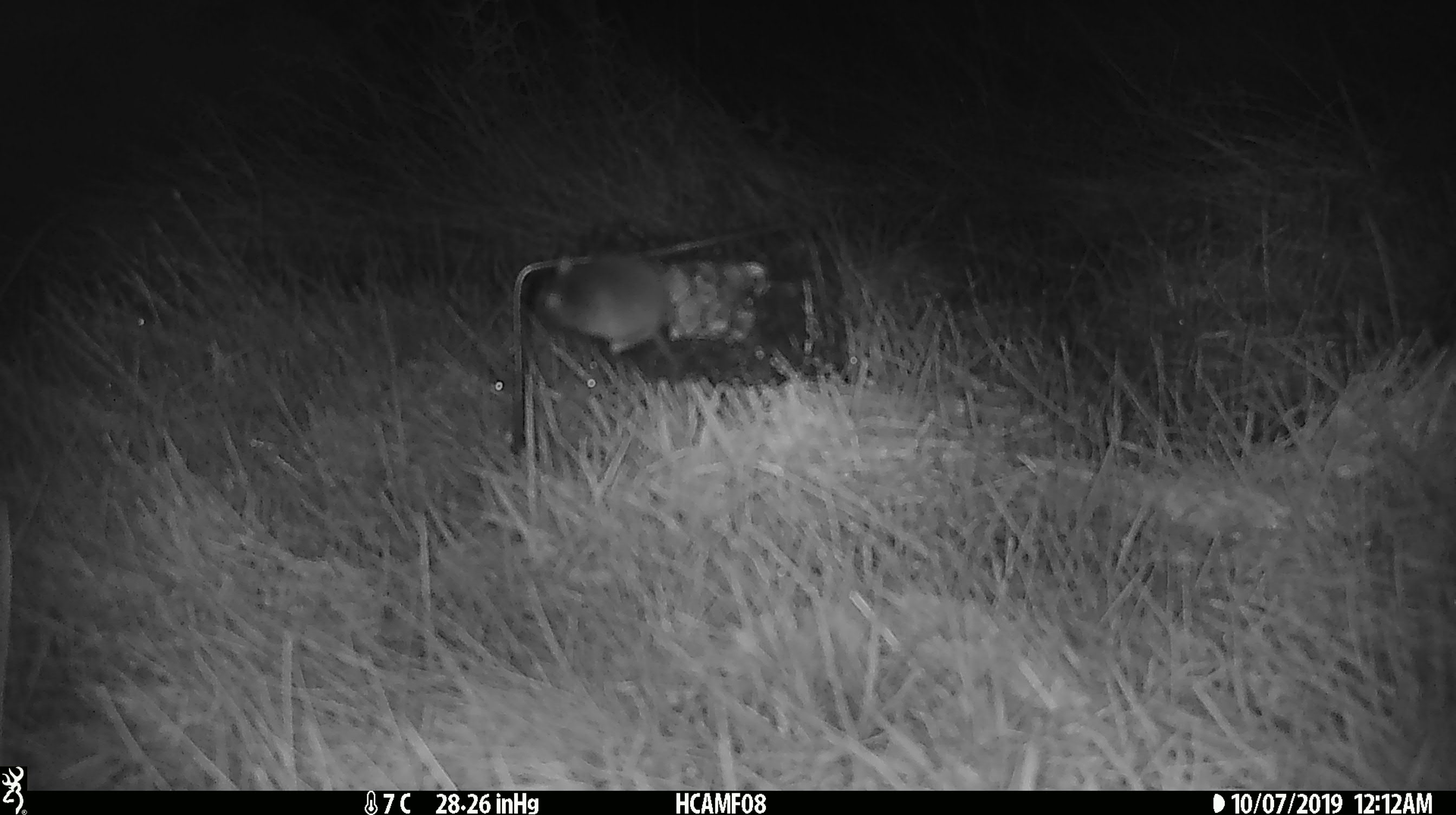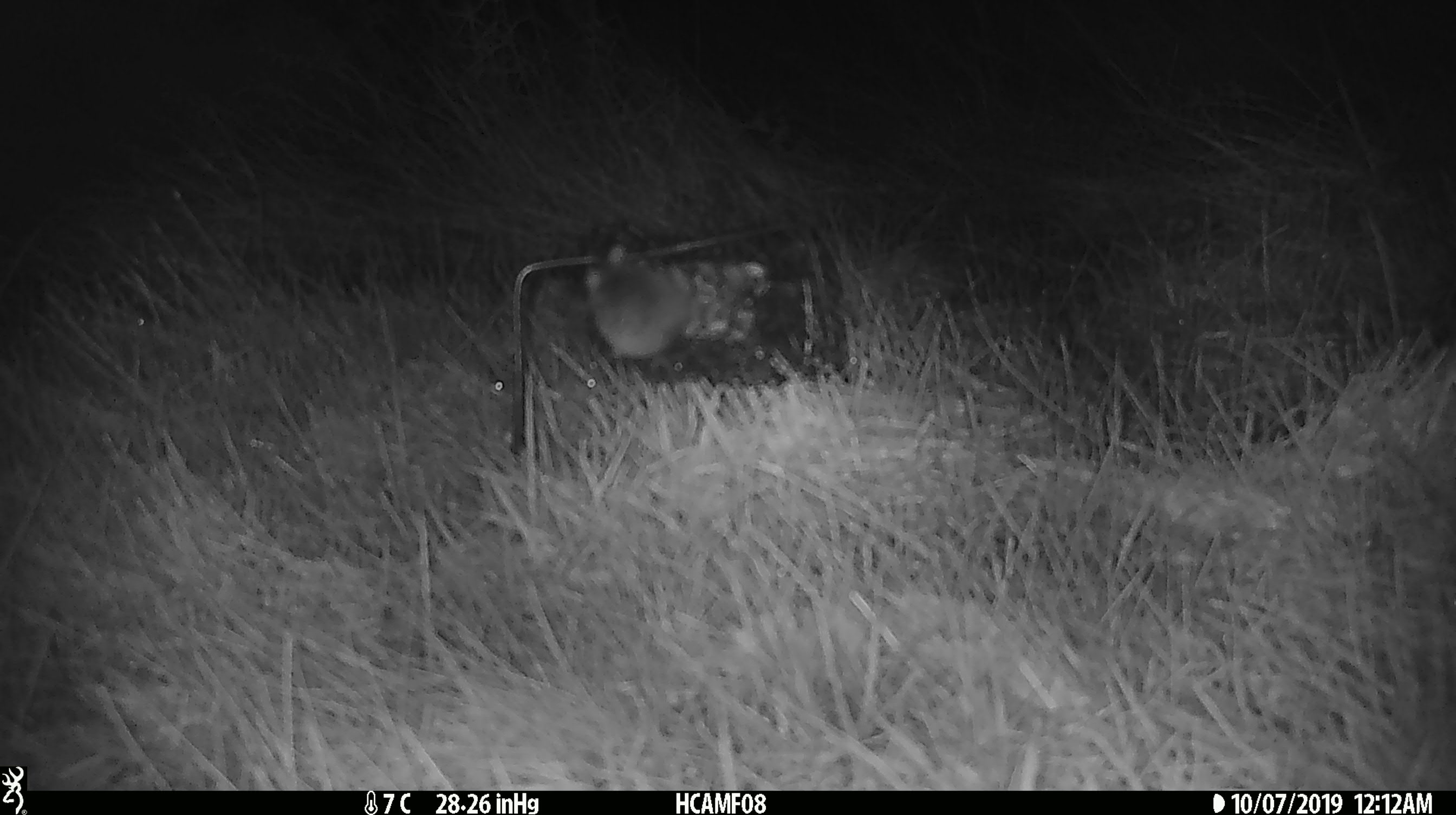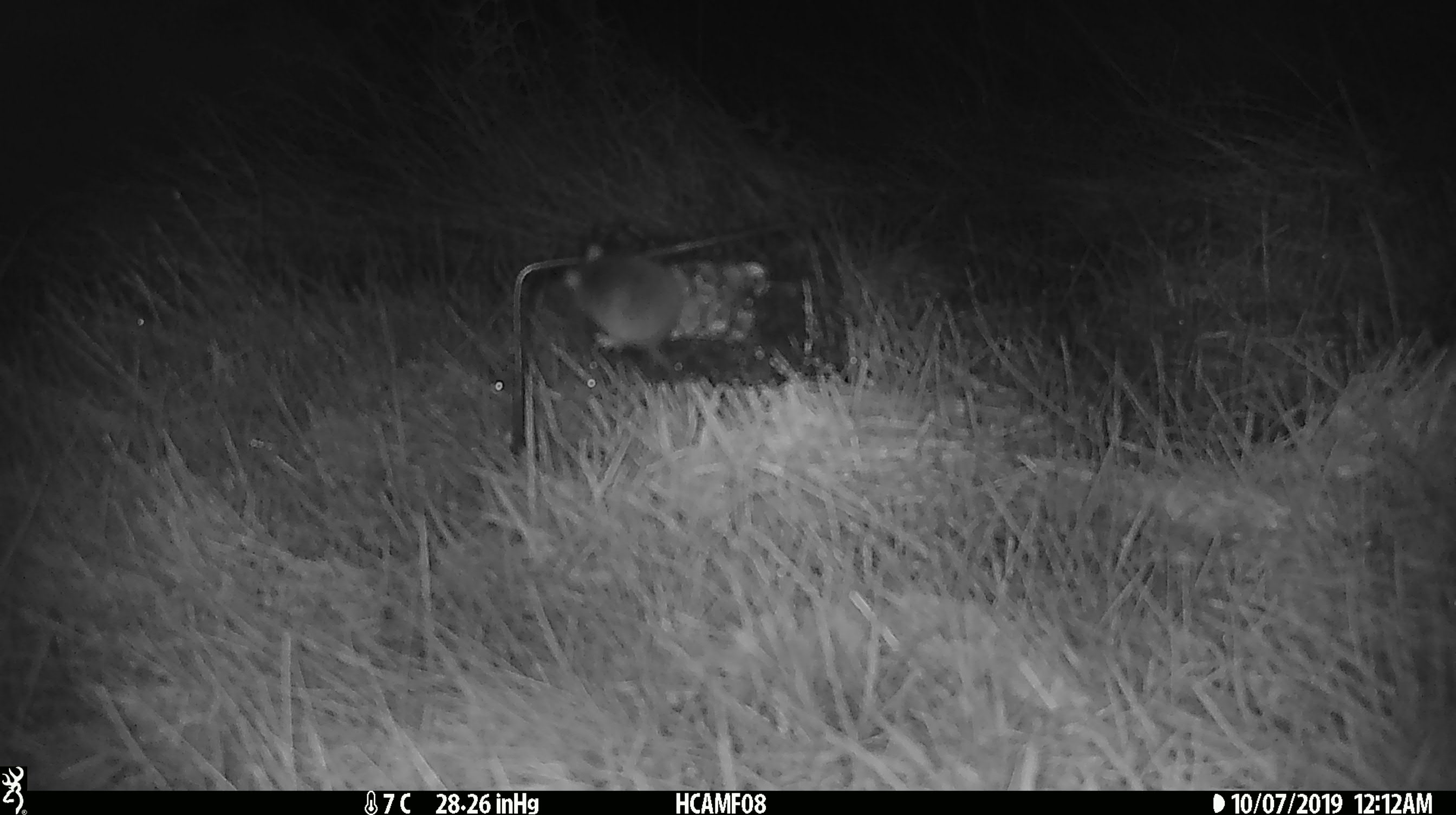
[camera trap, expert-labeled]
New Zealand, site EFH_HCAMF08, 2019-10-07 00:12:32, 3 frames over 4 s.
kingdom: Animalia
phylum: Chordata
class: Mammalia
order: Rodentia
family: Muridae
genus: Mus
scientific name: Mus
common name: mouse